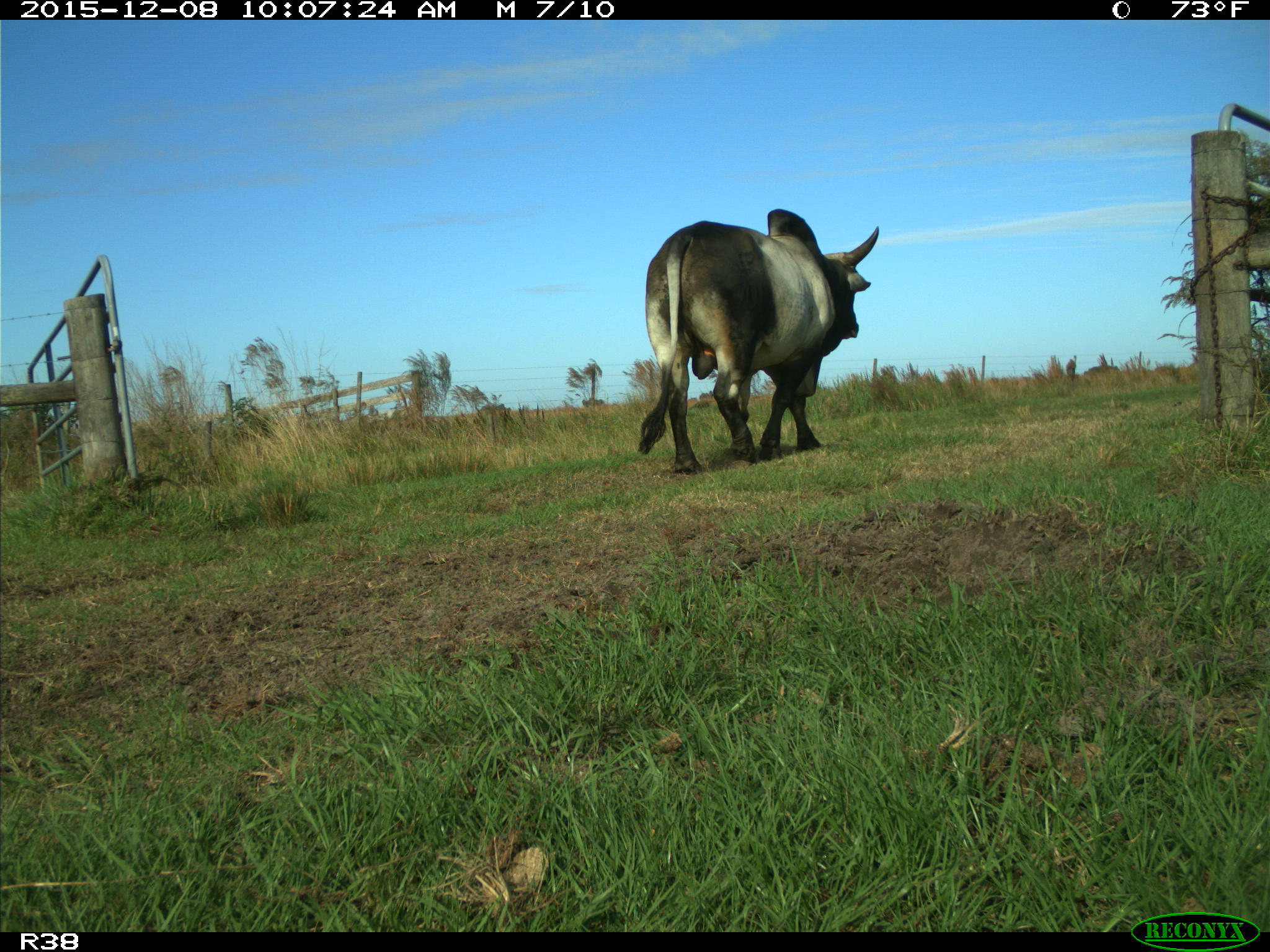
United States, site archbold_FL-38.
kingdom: Animalia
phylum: Chordata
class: Mammalia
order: Artiodactyla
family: Bovidae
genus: Bos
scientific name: Bos taurus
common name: domestic cow